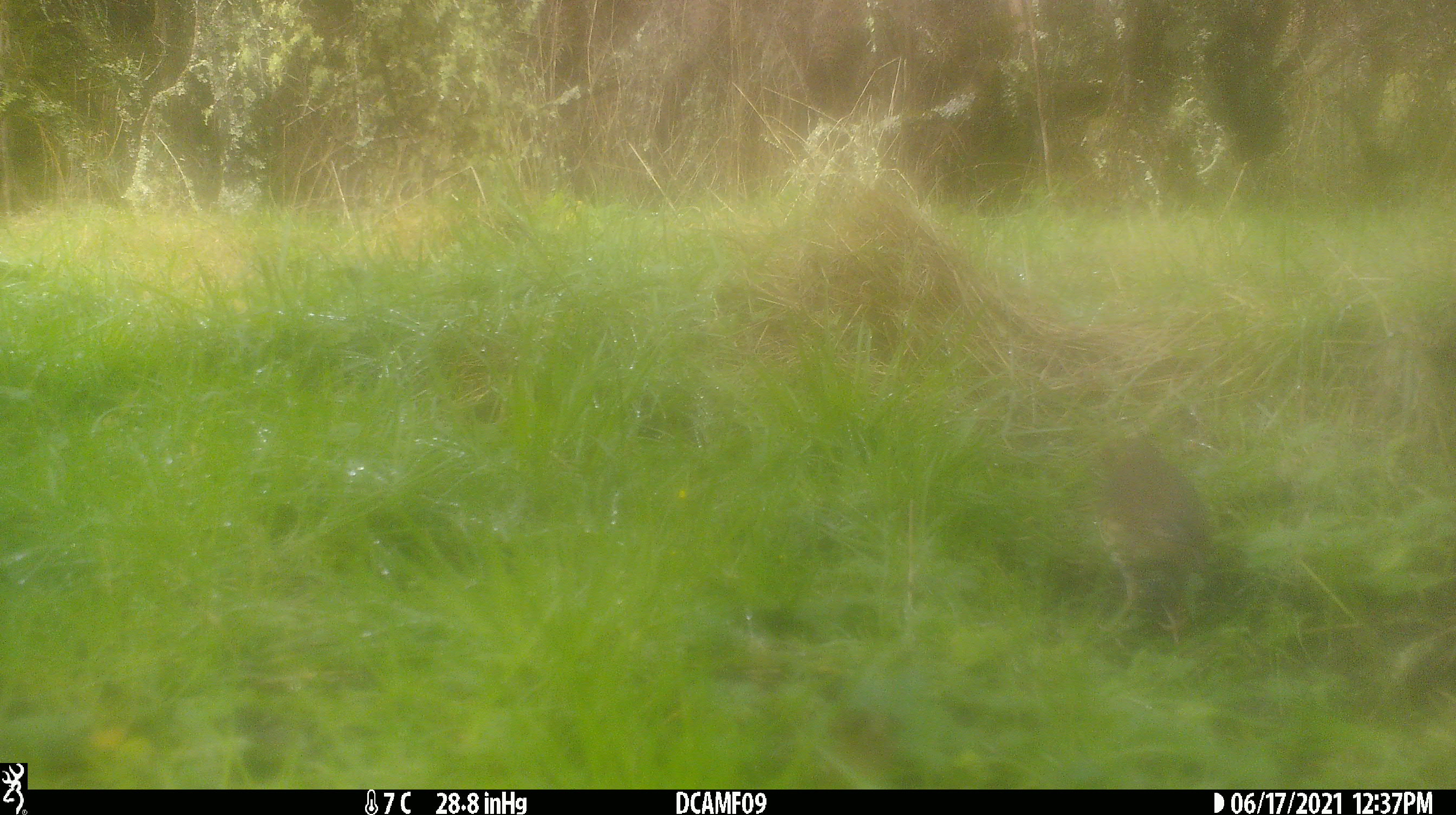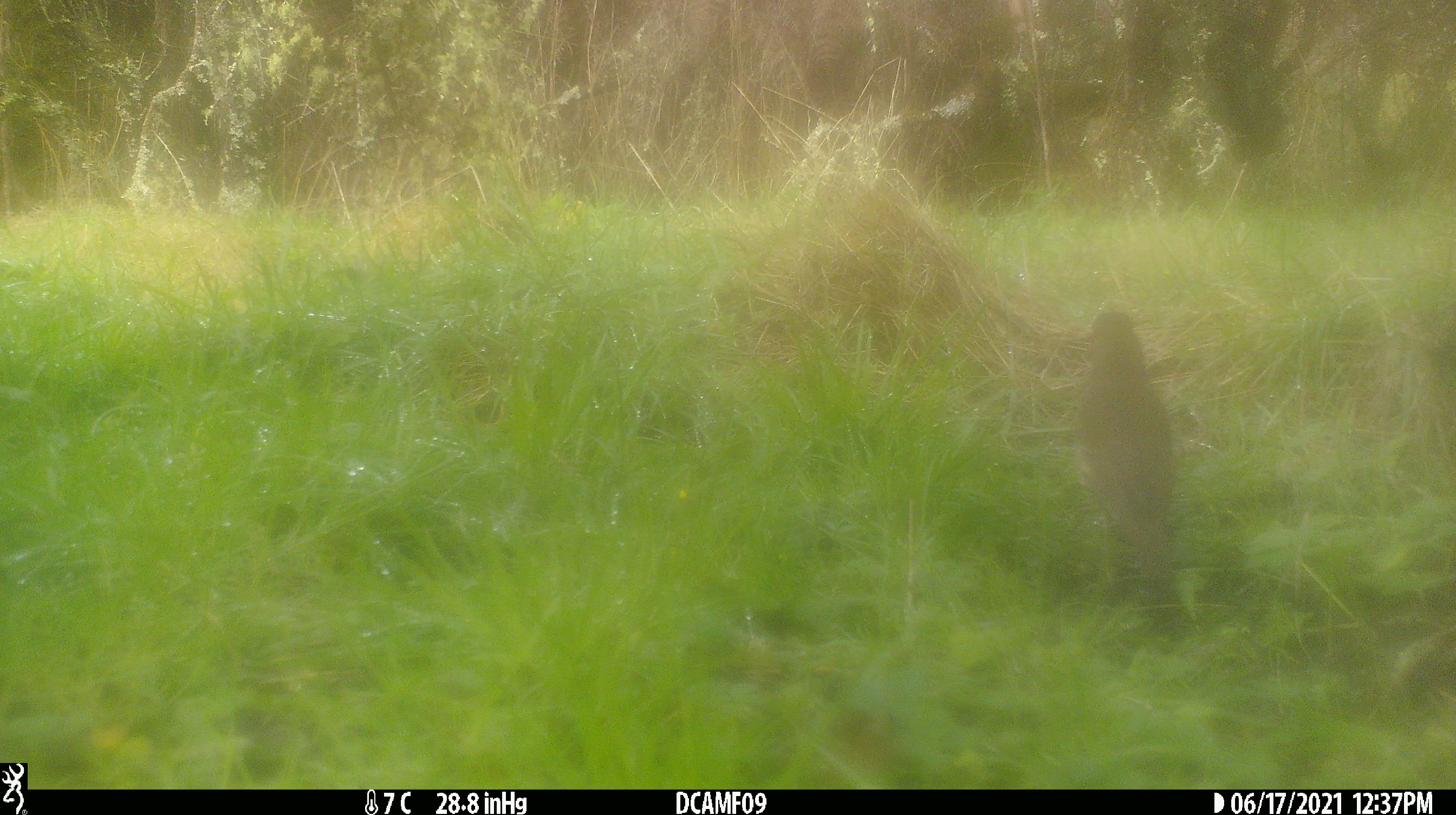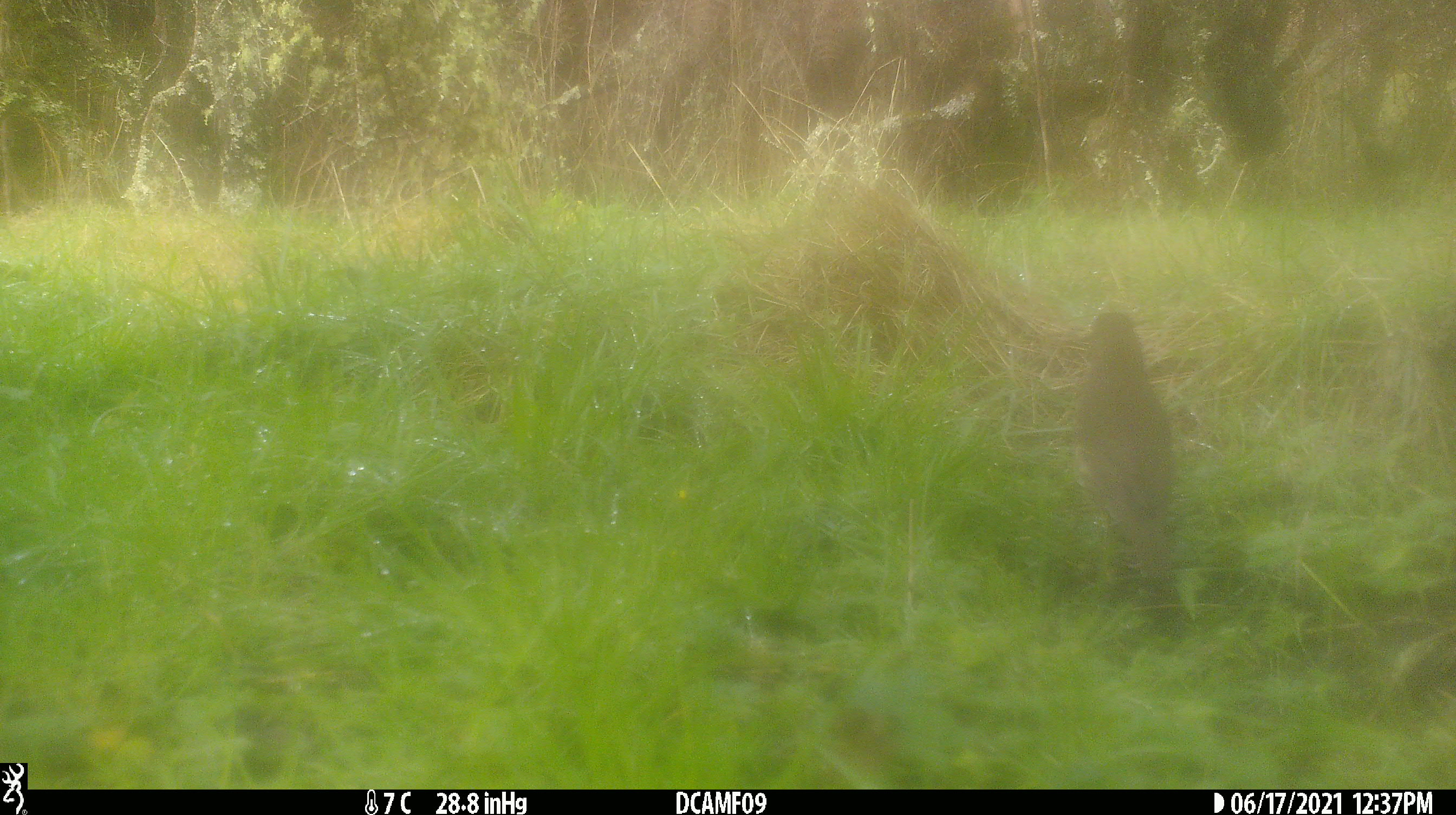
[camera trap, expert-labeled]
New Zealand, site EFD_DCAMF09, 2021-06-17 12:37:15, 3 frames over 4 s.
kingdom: Animalia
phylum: Chordata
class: Aves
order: Passeriformes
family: Turdidae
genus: Turdus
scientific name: Turdus philomelos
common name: song thrush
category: thrush